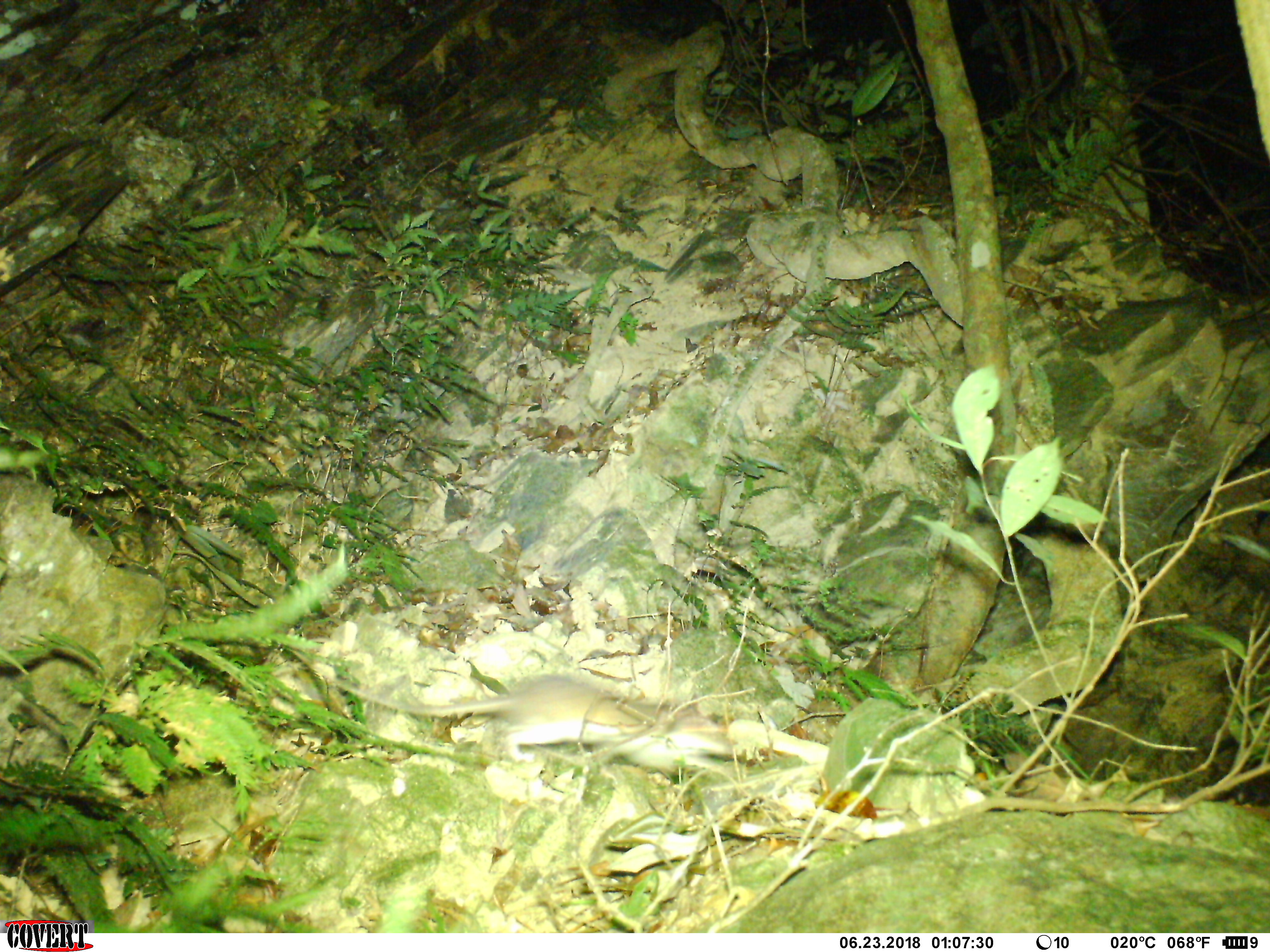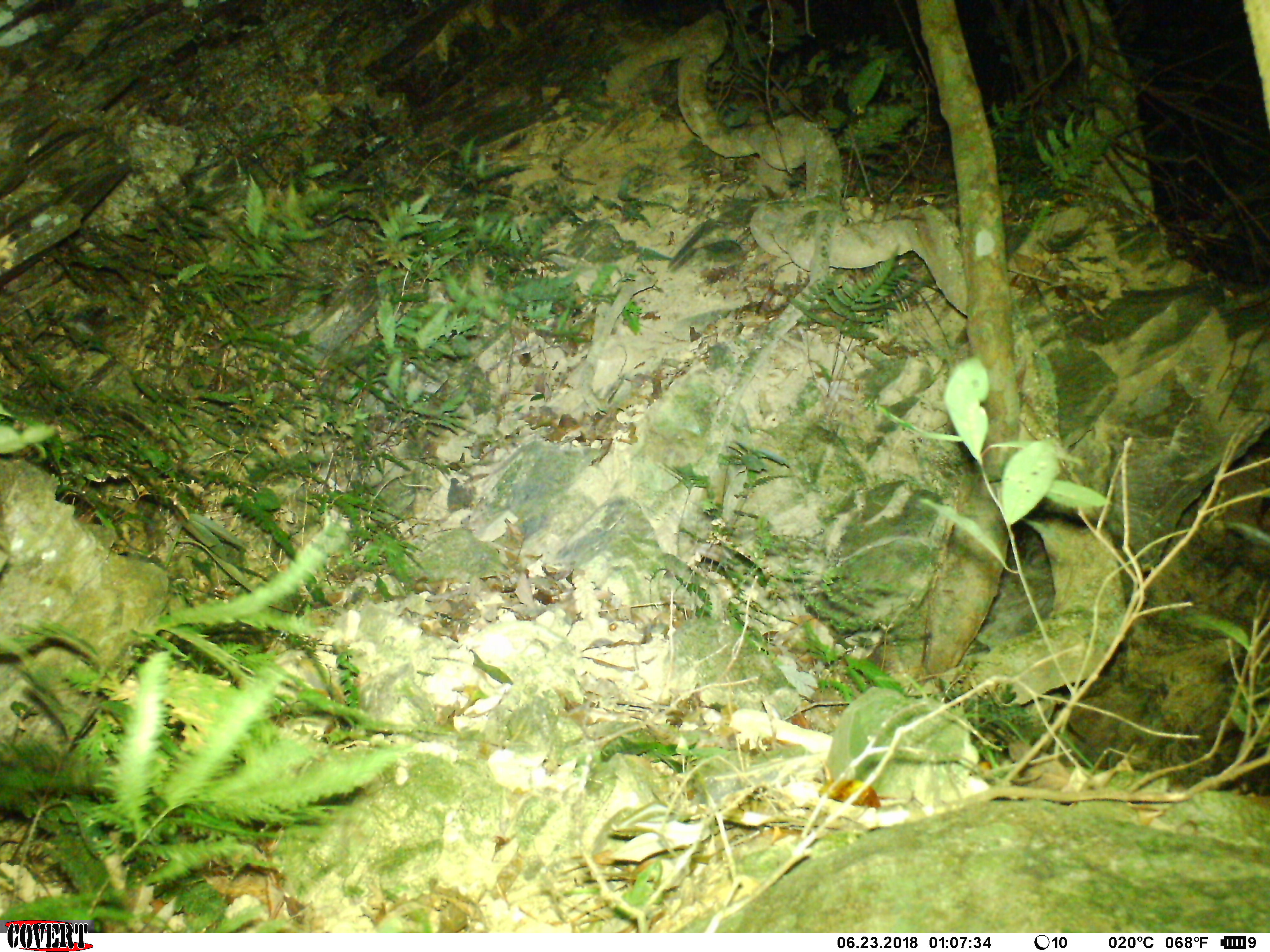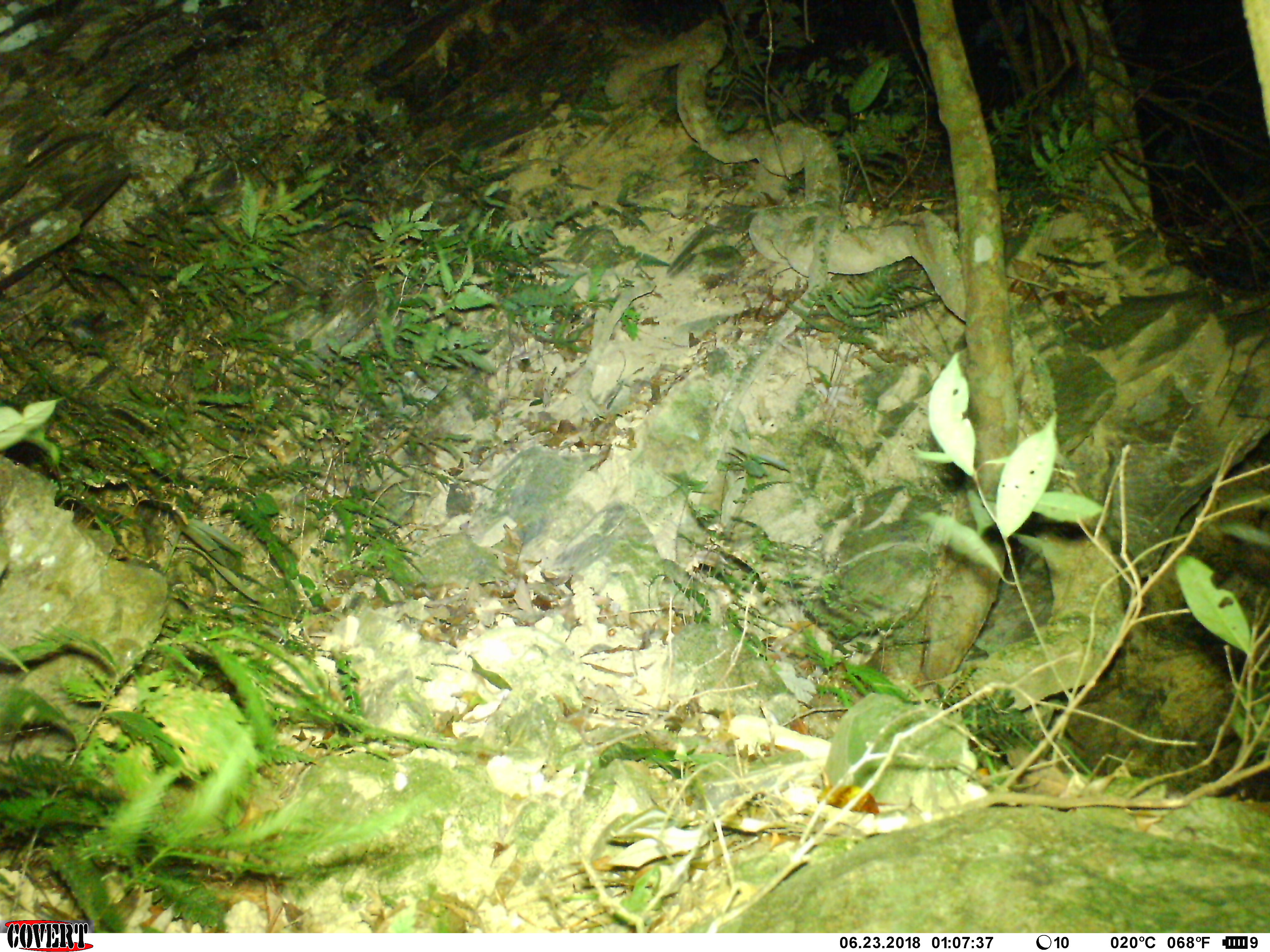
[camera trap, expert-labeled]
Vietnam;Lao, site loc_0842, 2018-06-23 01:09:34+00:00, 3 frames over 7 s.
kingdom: Animalia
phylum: Chordata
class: Mammalia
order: Rodentia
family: Muridae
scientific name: Muridae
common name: old-world mice and rats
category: unidentified murid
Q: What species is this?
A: Unidentified murid (old-world mice and rats) (Muridae).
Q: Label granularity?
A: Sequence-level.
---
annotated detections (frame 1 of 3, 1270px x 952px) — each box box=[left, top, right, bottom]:
unidentified murid: box=[321, 674, 766, 768]